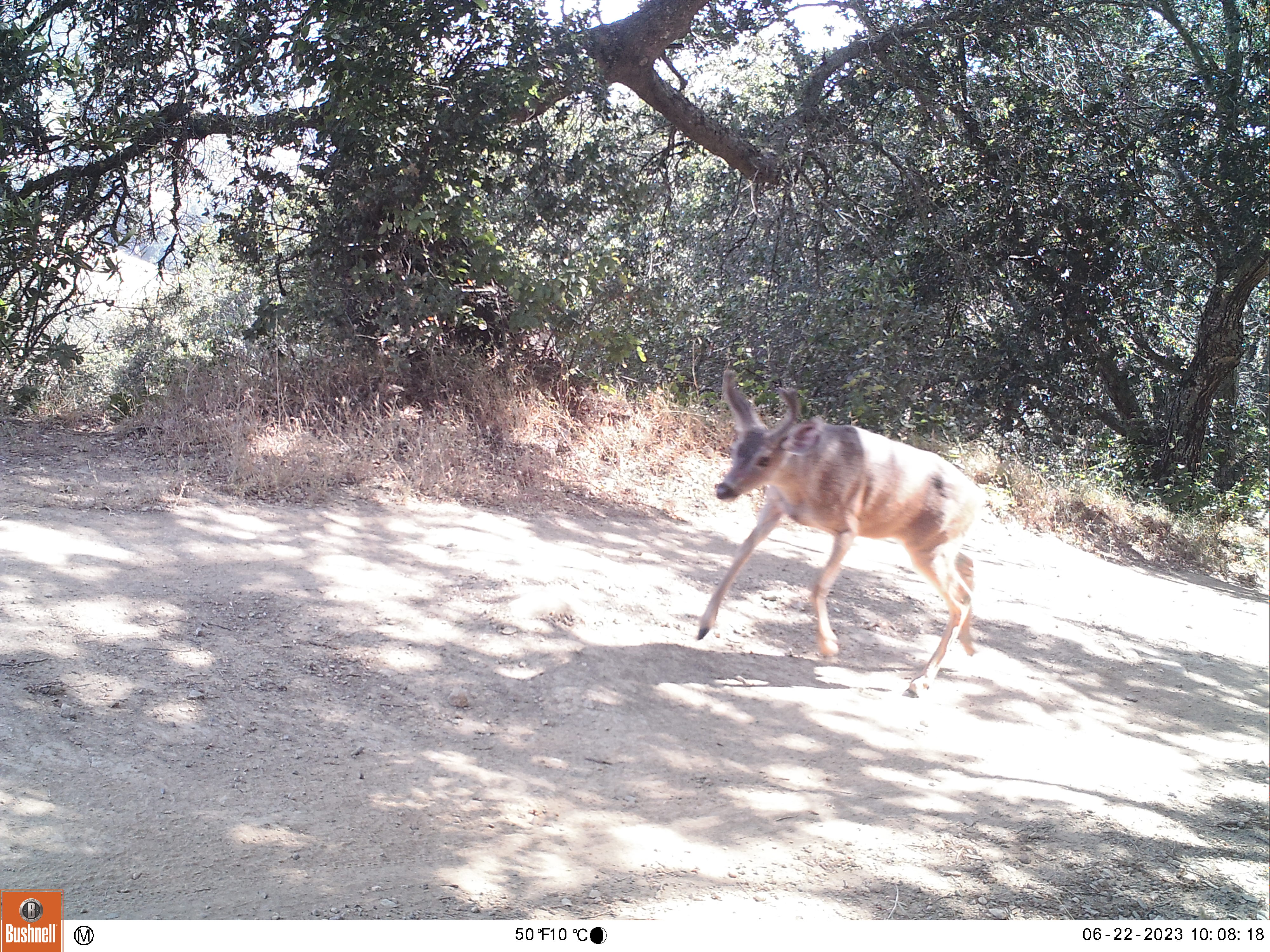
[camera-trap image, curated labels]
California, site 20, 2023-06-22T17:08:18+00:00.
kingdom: Animalia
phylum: Chordata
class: Mammalia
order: Artiodactyla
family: Cervidae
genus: Odocoileus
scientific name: Odocoileus hemionus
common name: mule deer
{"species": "mule deer (Odocoileus hemionus)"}